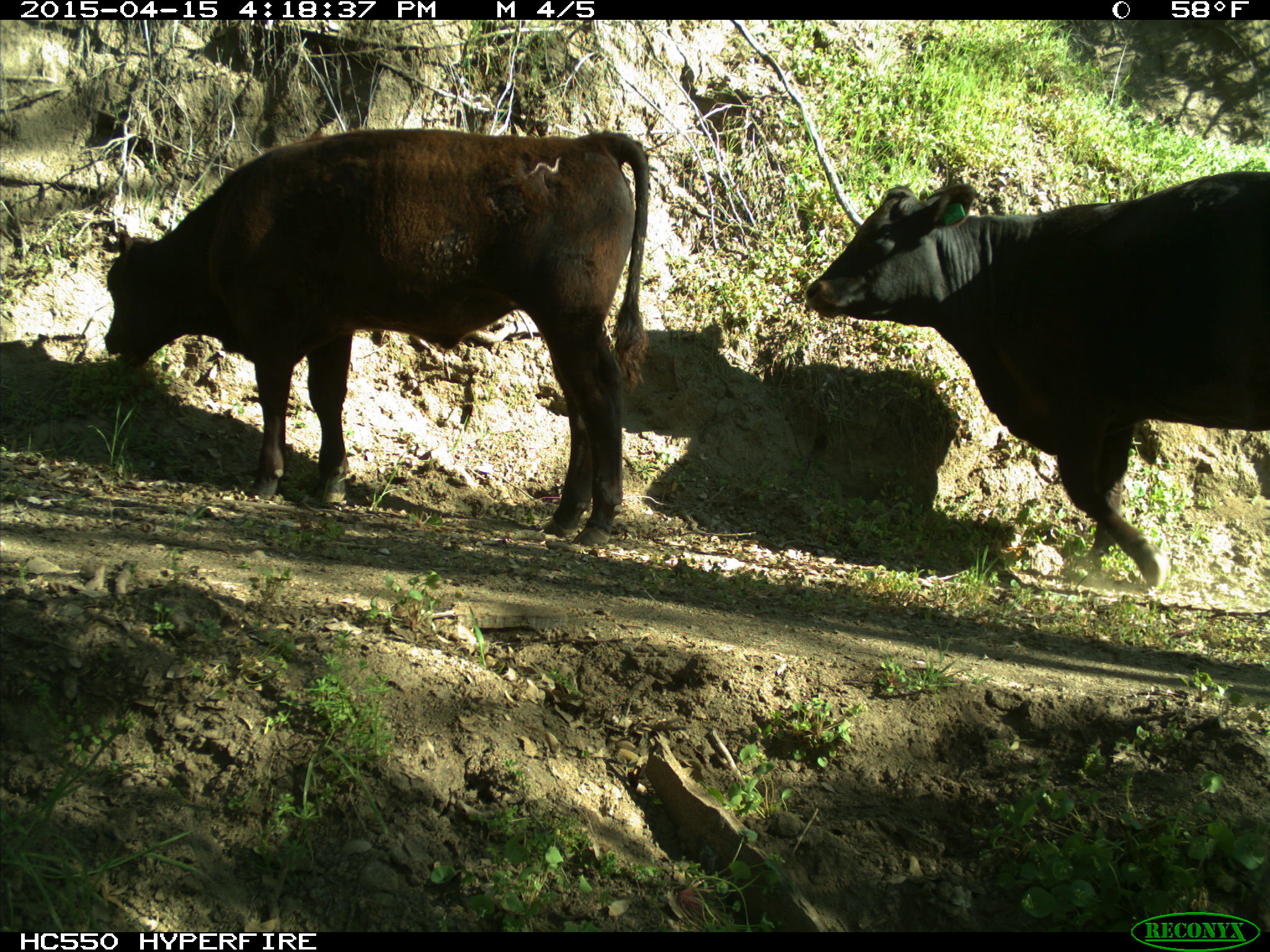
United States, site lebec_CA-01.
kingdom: Animalia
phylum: Chordata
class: Mammalia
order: Artiodactyla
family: Bovidae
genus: Bos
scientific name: Bos taurus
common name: domestic cow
Bos taurus (domestic cow).